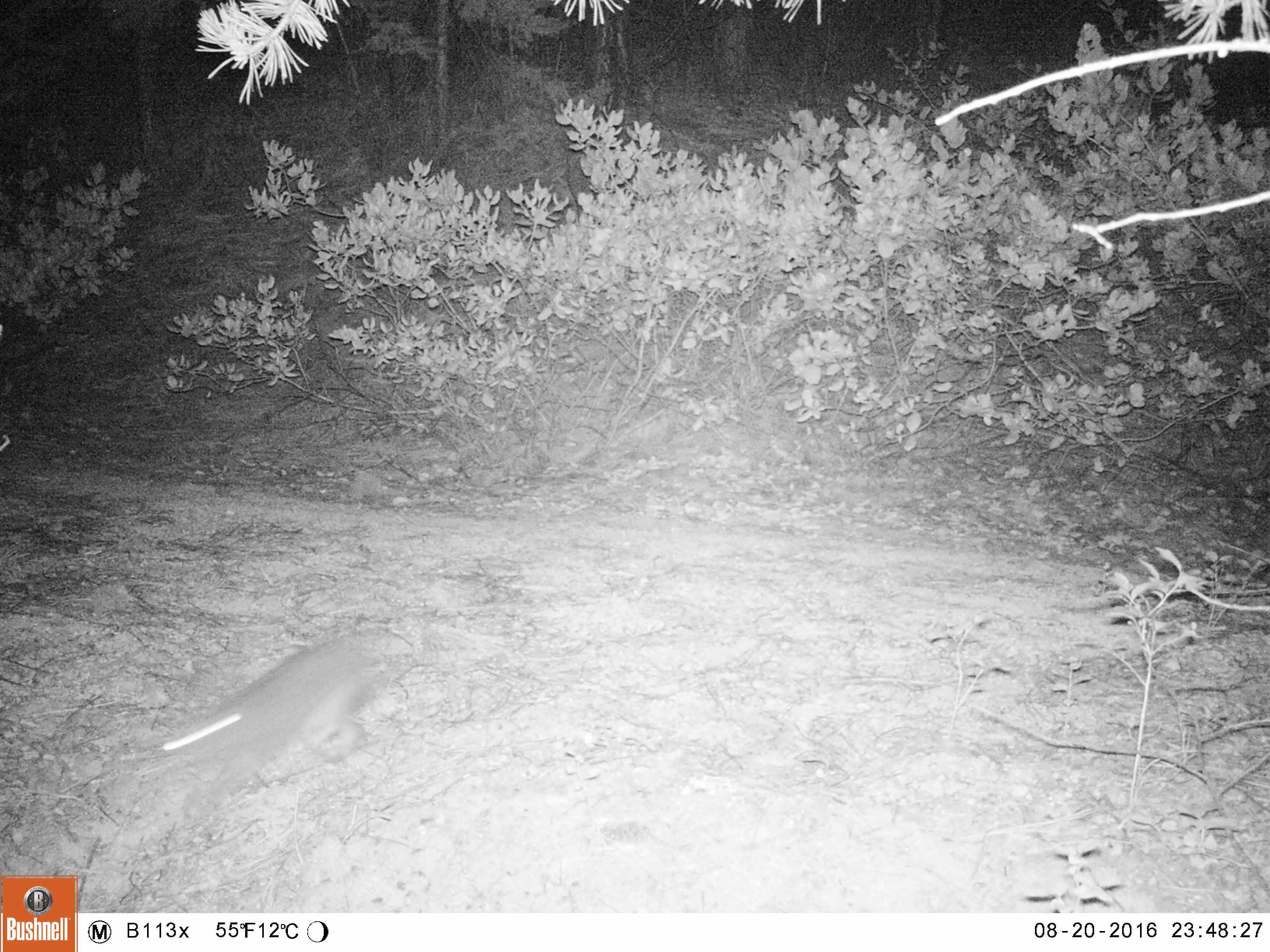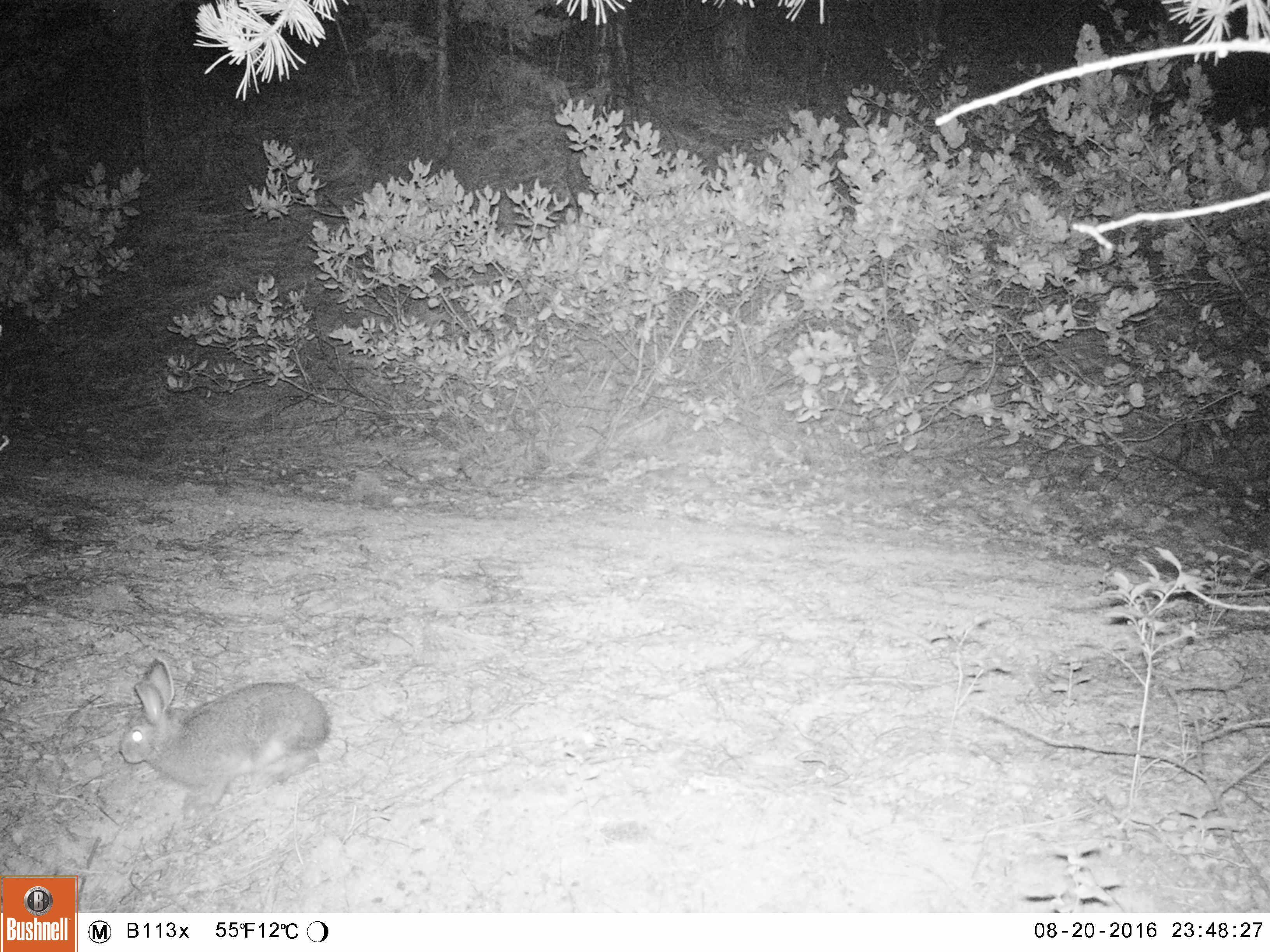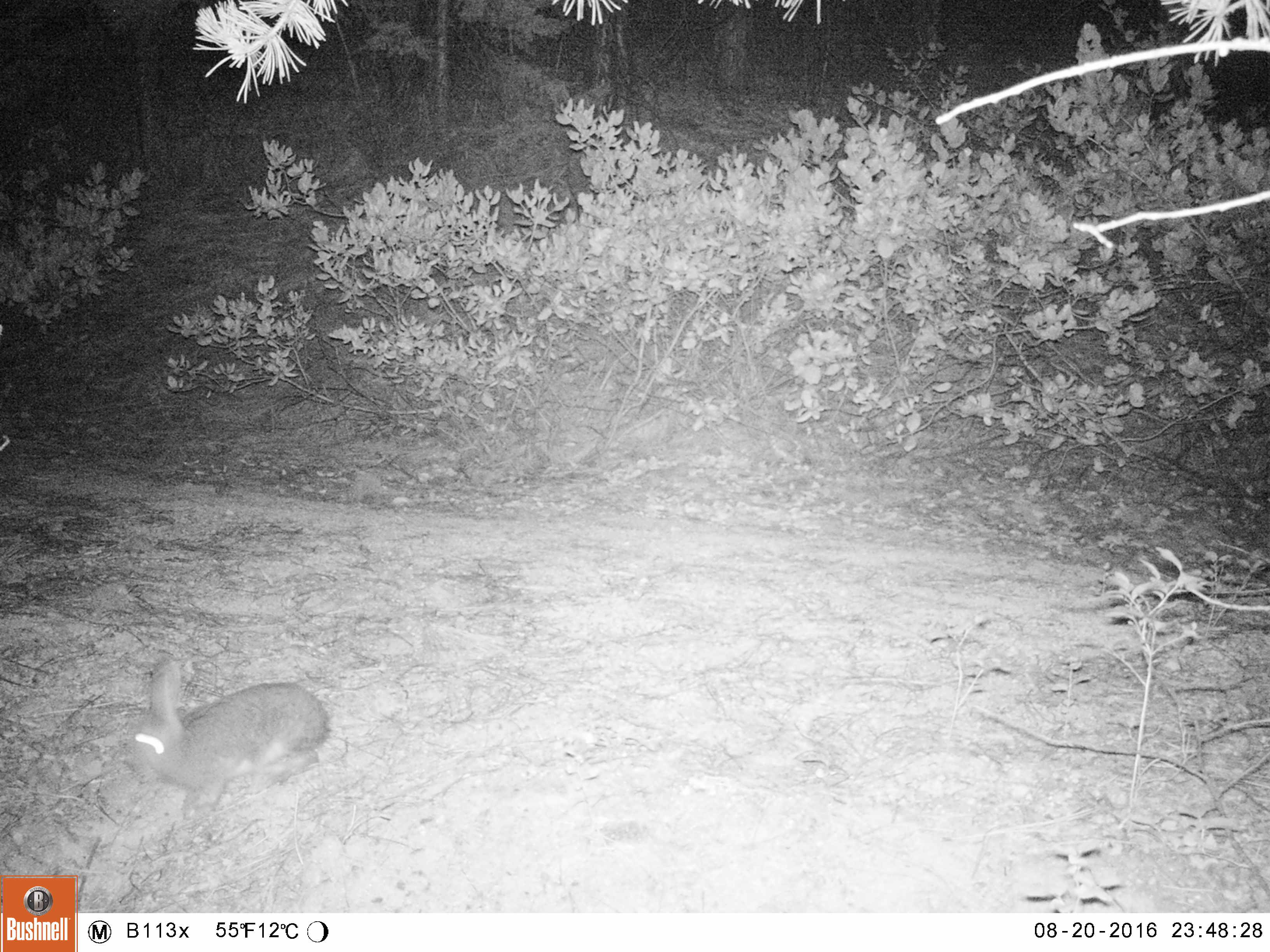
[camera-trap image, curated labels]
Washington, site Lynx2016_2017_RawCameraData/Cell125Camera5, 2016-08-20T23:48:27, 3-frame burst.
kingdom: Animalia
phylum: Chordata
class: Mammalia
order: Lagomorpha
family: Leporidae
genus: Lepus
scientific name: Lepus americanus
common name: snowshoe hare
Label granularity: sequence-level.